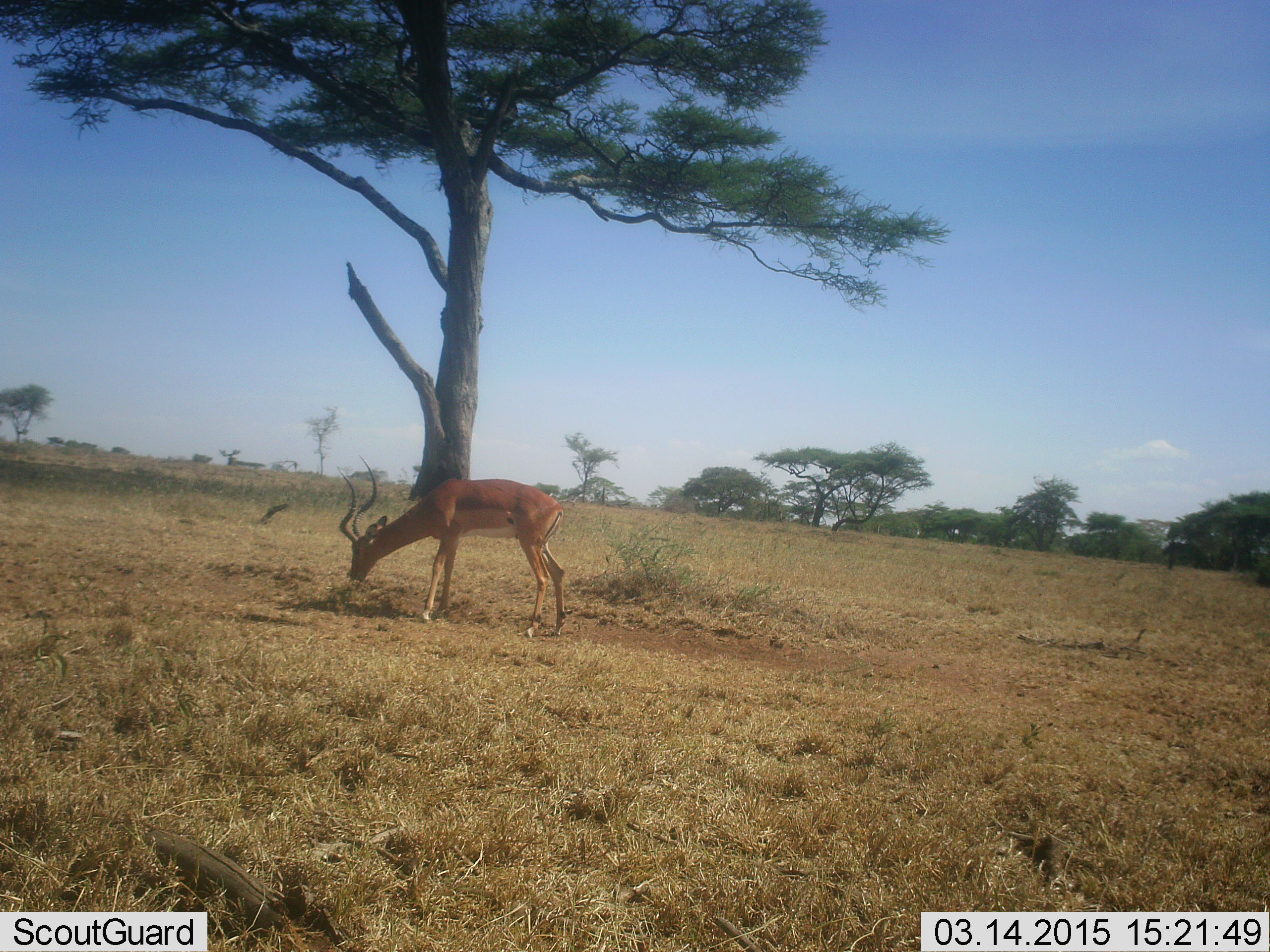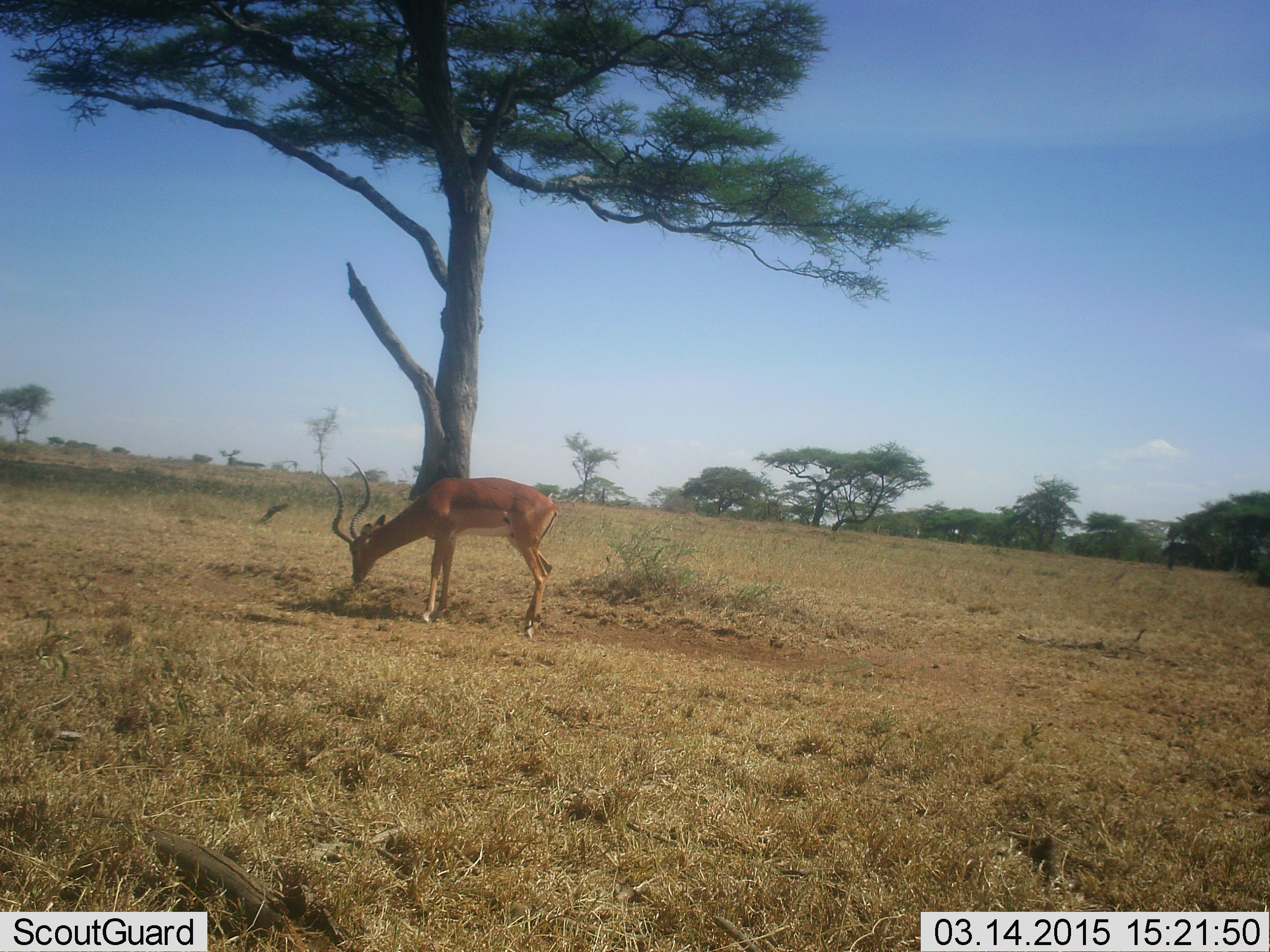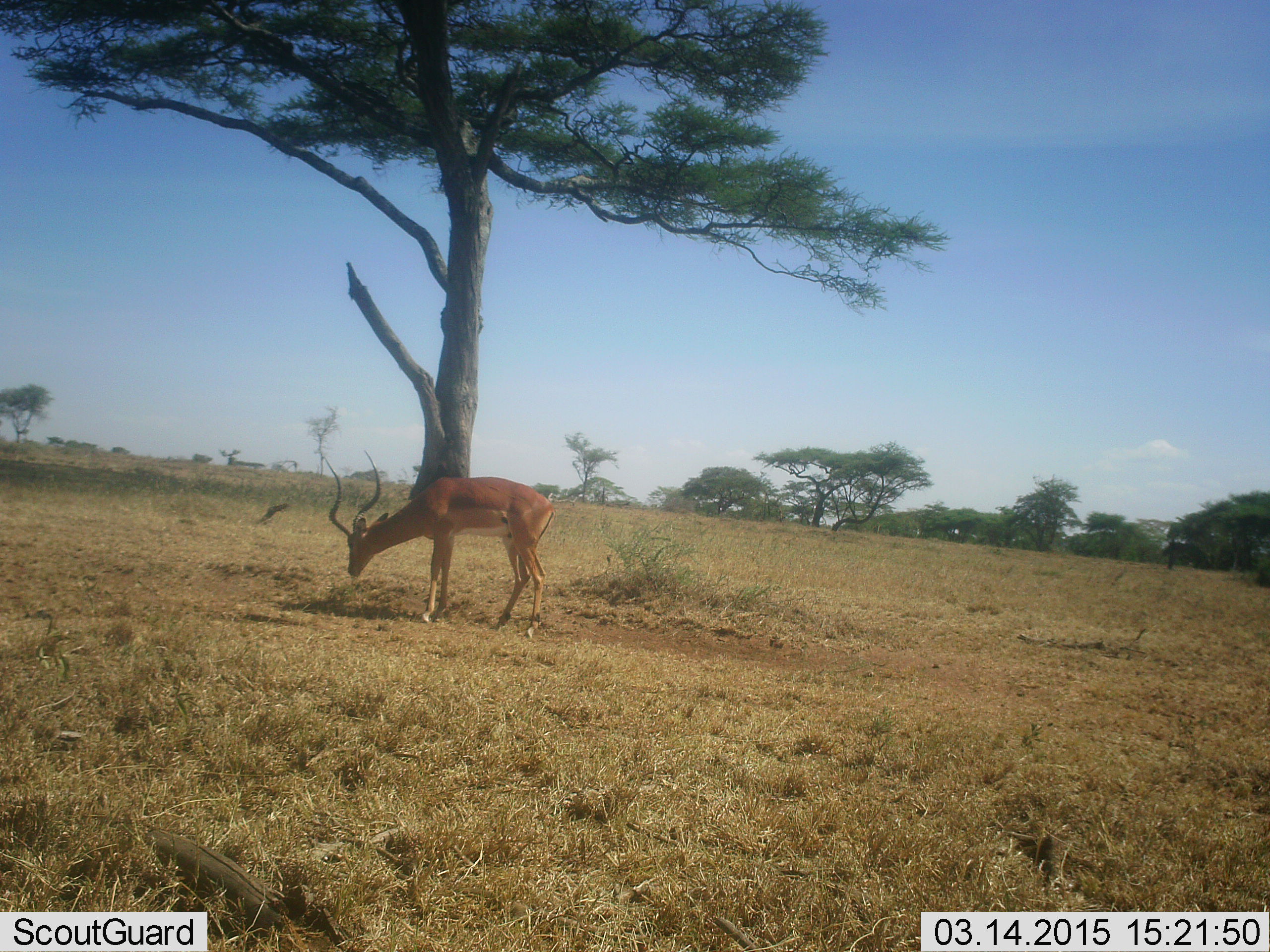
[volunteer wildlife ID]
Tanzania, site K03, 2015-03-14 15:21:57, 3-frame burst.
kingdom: Animalia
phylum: Chordata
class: Mammalia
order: Artiodactyla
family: Bovidae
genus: Aepyceros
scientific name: Aepyceros melampus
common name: impala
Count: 1.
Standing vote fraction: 20%.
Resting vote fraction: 0%.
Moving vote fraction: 0%.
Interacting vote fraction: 0%.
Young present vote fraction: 0%.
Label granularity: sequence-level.